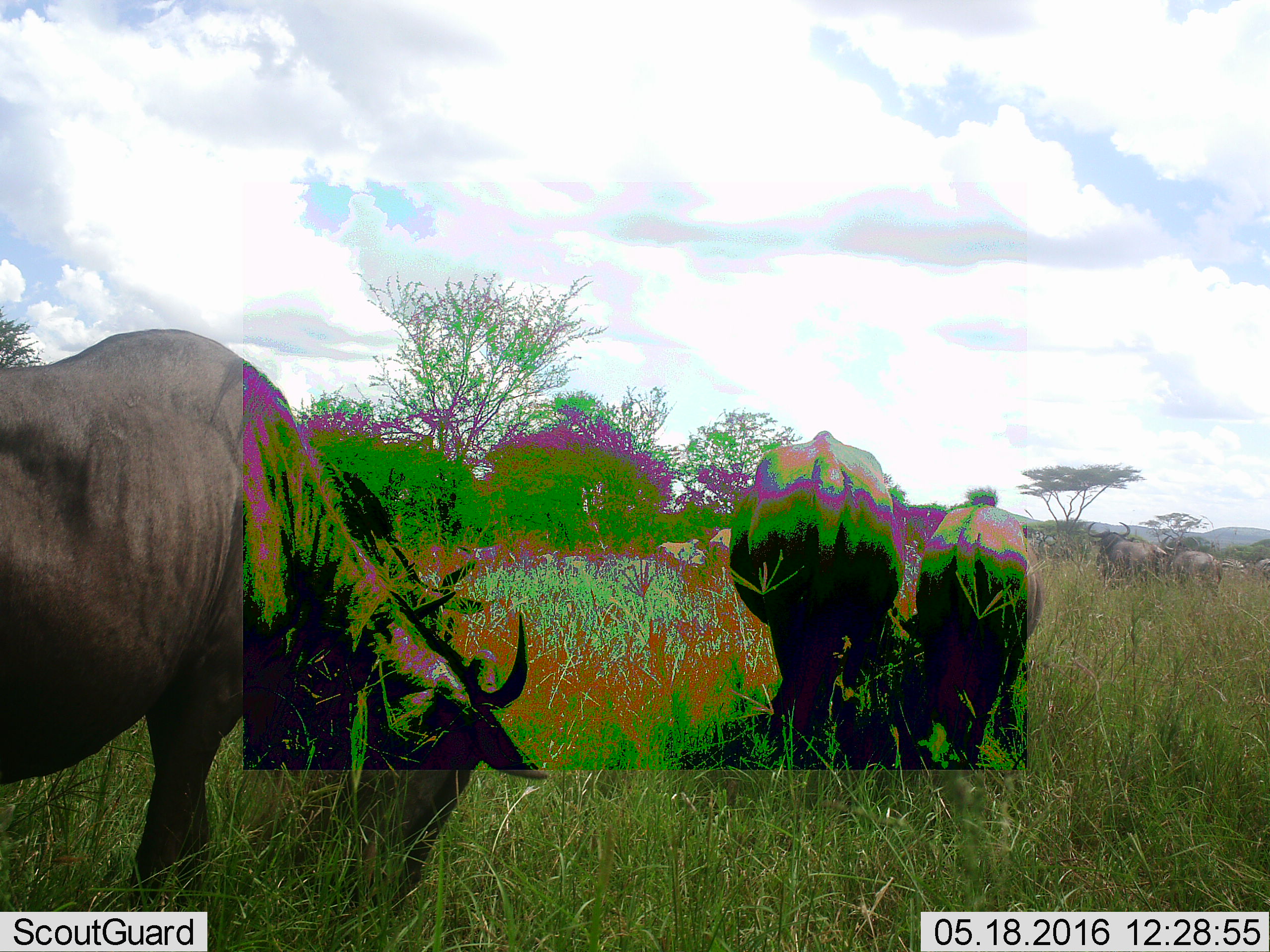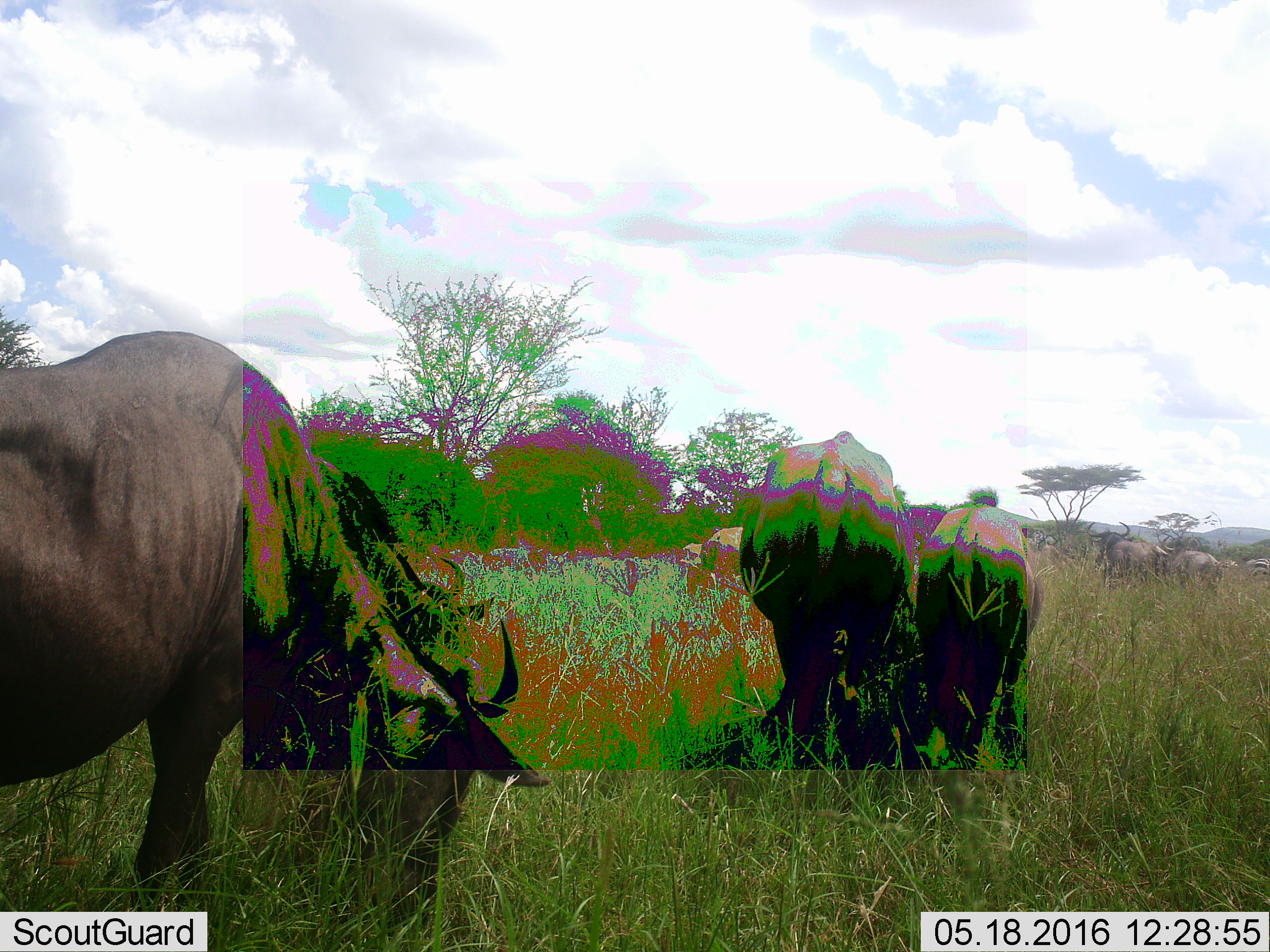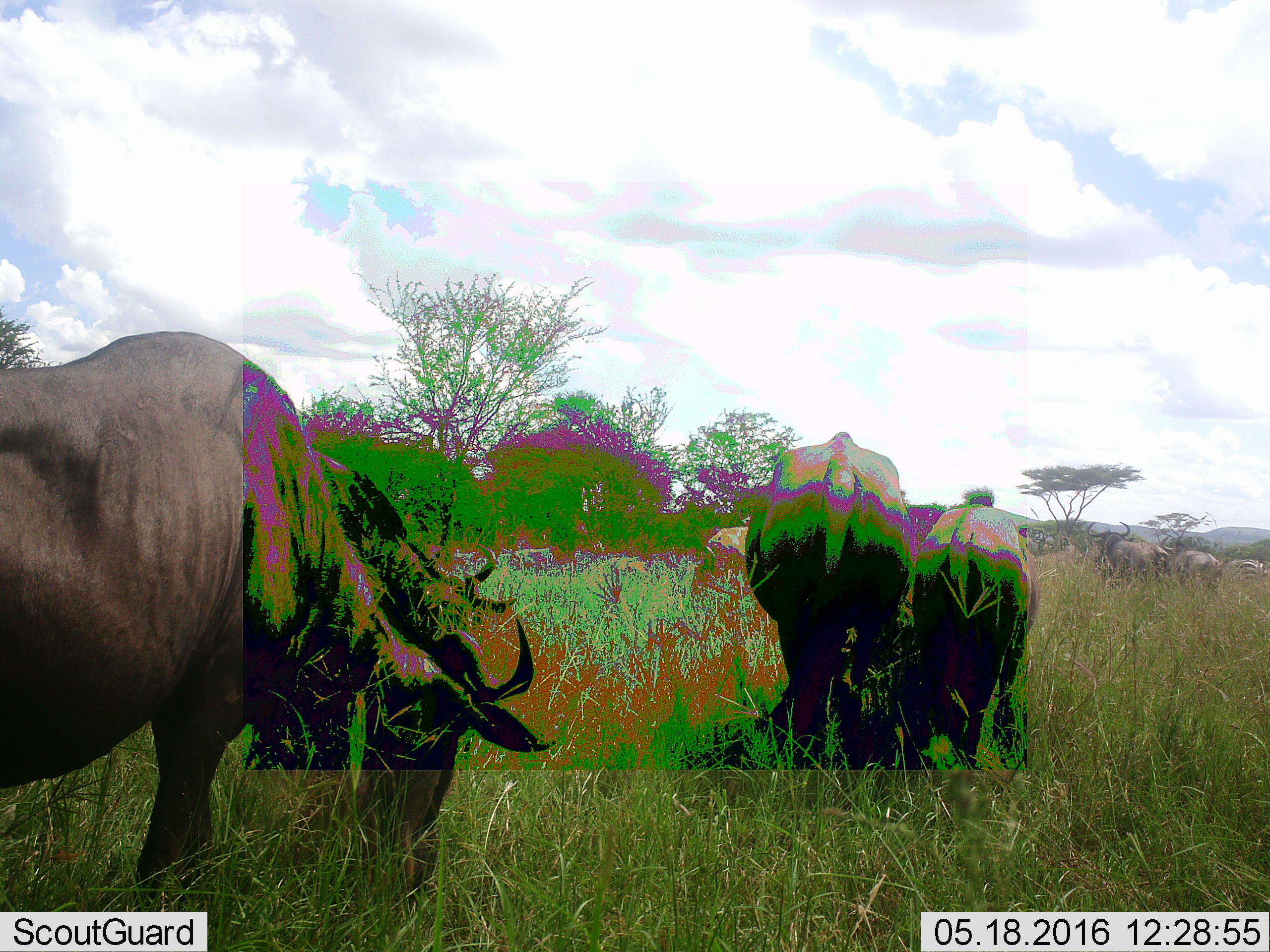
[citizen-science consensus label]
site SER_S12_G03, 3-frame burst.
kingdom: Animalia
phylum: Chordata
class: Mammalia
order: Artiodactyla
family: Bovidae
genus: Connochaetes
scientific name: Connochaetes taurinus taurinus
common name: blue wildebeest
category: wildebeestblue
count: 7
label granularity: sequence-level